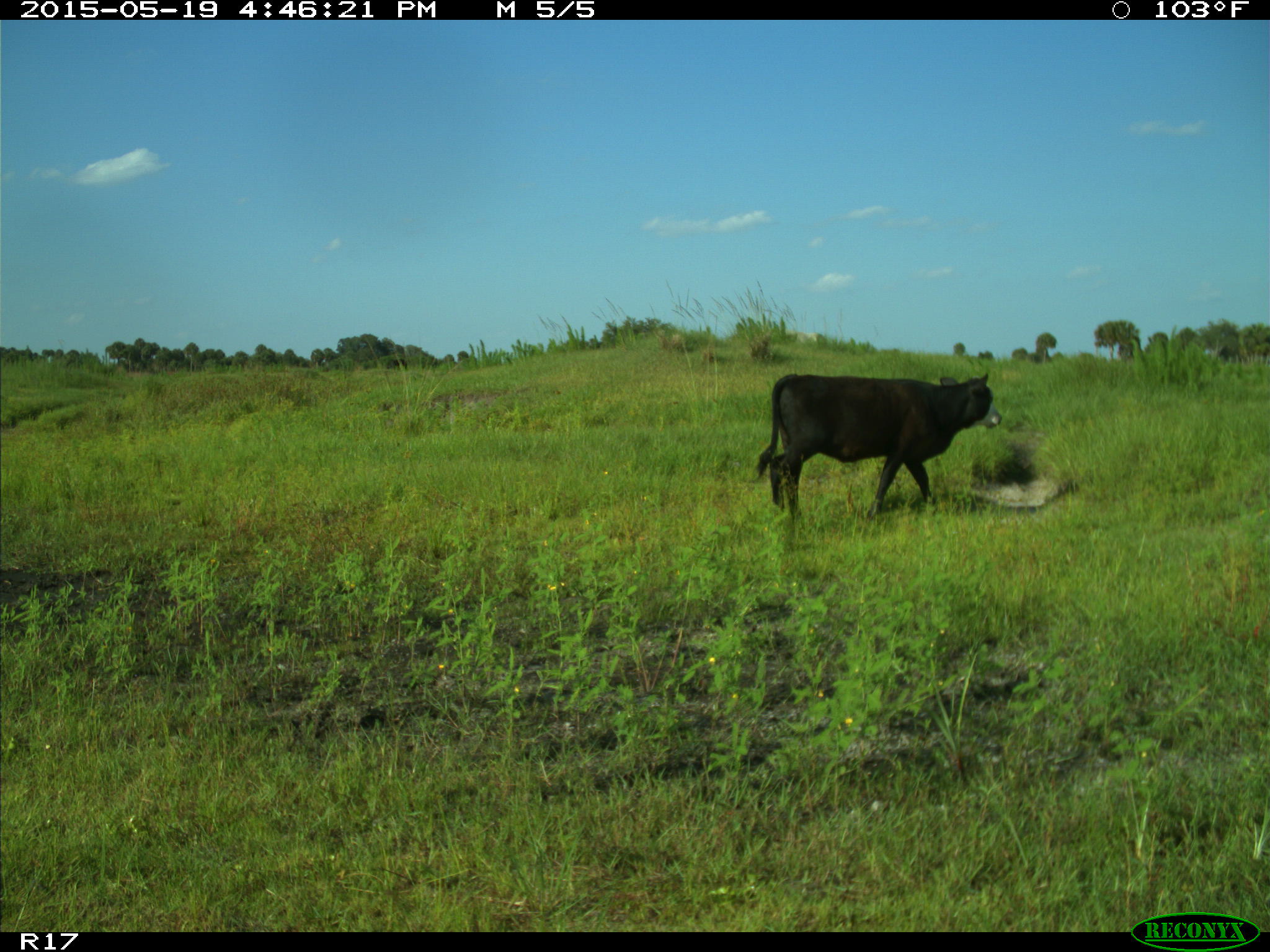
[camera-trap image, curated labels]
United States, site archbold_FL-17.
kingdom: Animalia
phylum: Chordata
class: Mammalia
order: Artiodactyla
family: Bovidae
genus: Bos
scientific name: Bos taurus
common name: domestic cow